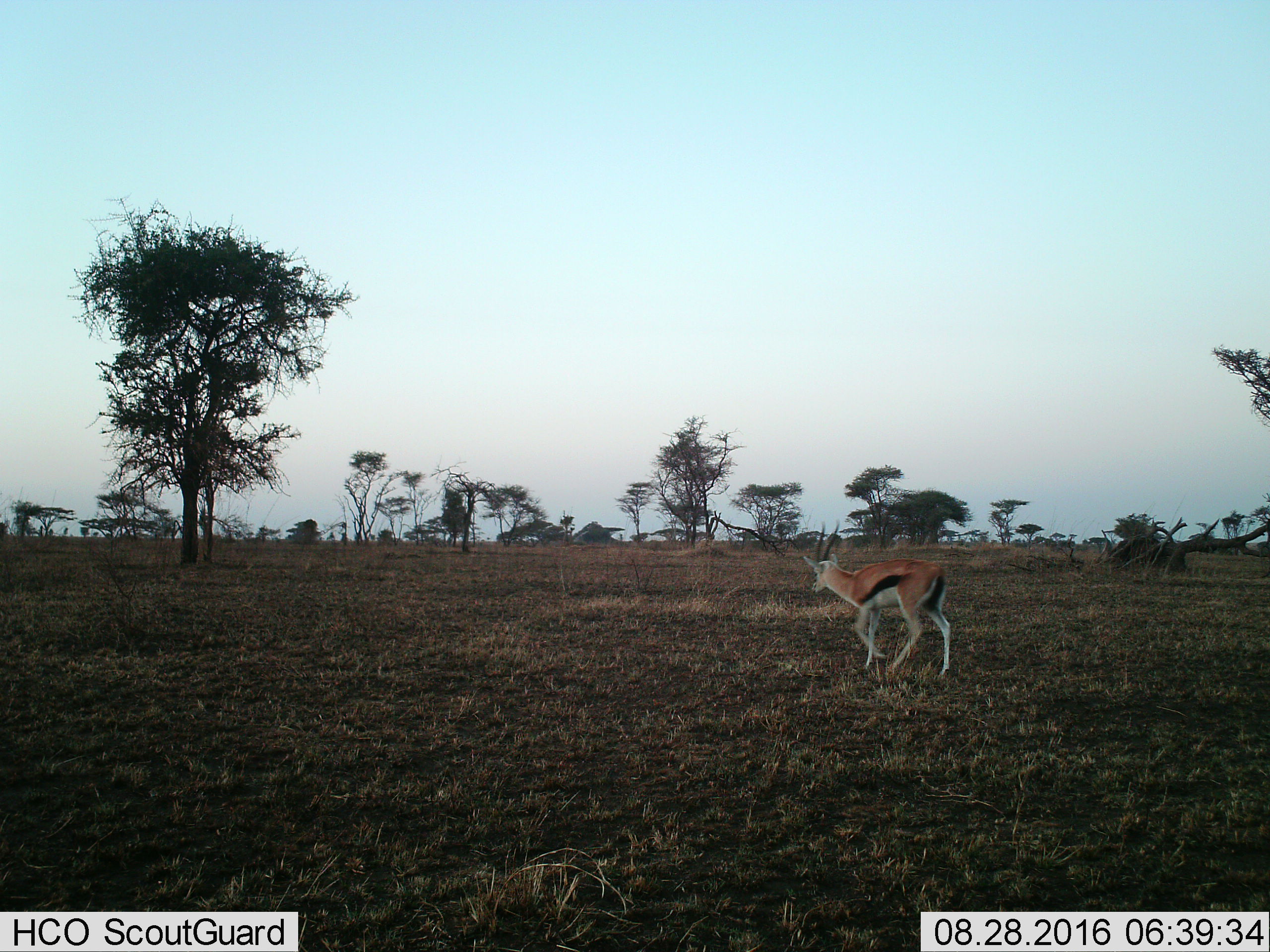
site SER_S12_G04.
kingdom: Animalia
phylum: Chordata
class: Mammalia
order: Artiodactyla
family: Bovidae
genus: Eudorcas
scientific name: Eudorcas thomsonii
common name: thomson's gazelle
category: gazellethomsons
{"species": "gazellethomsons (thomson's gazelle) (Eudorcas thomsonii)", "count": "1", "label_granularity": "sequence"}